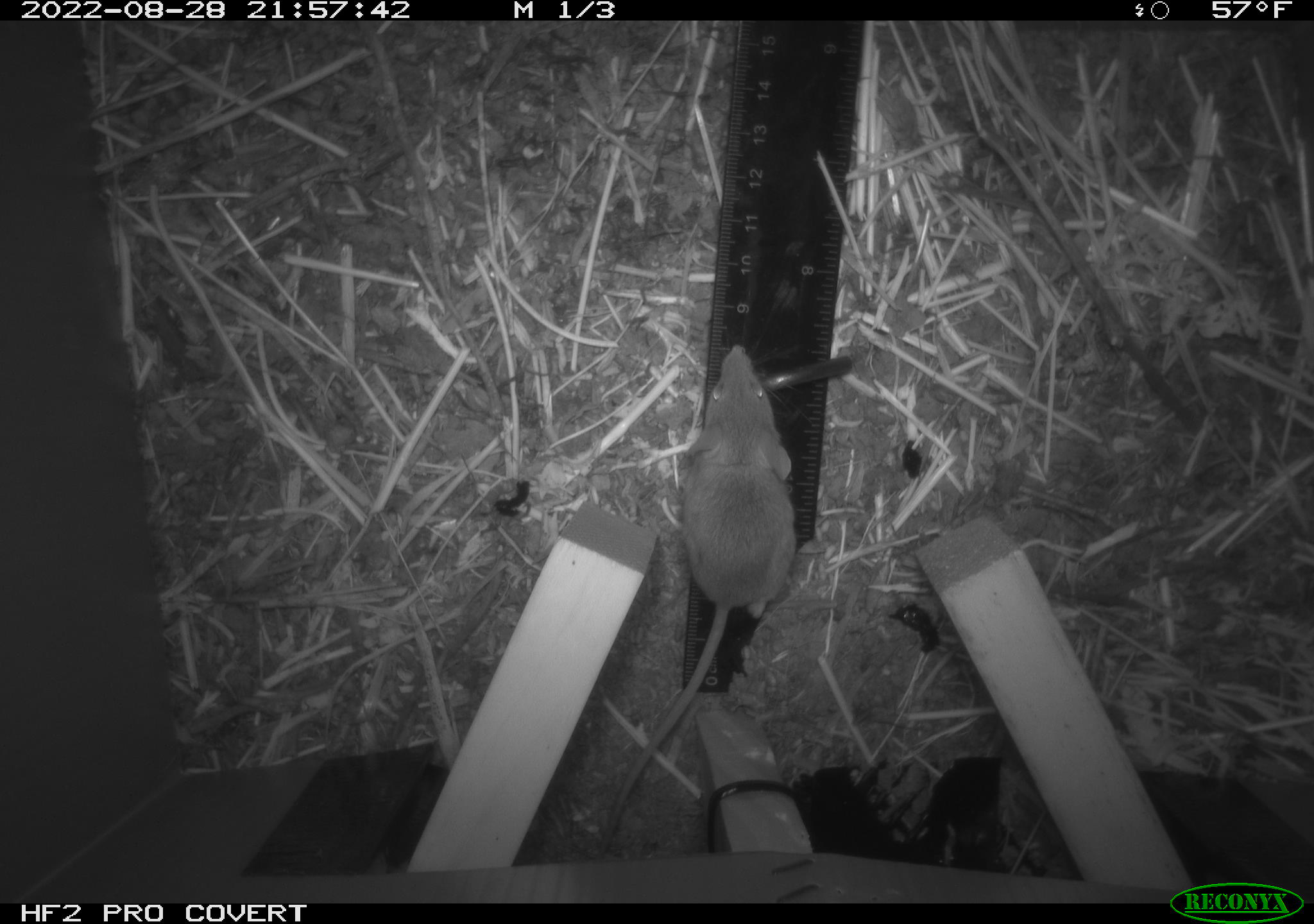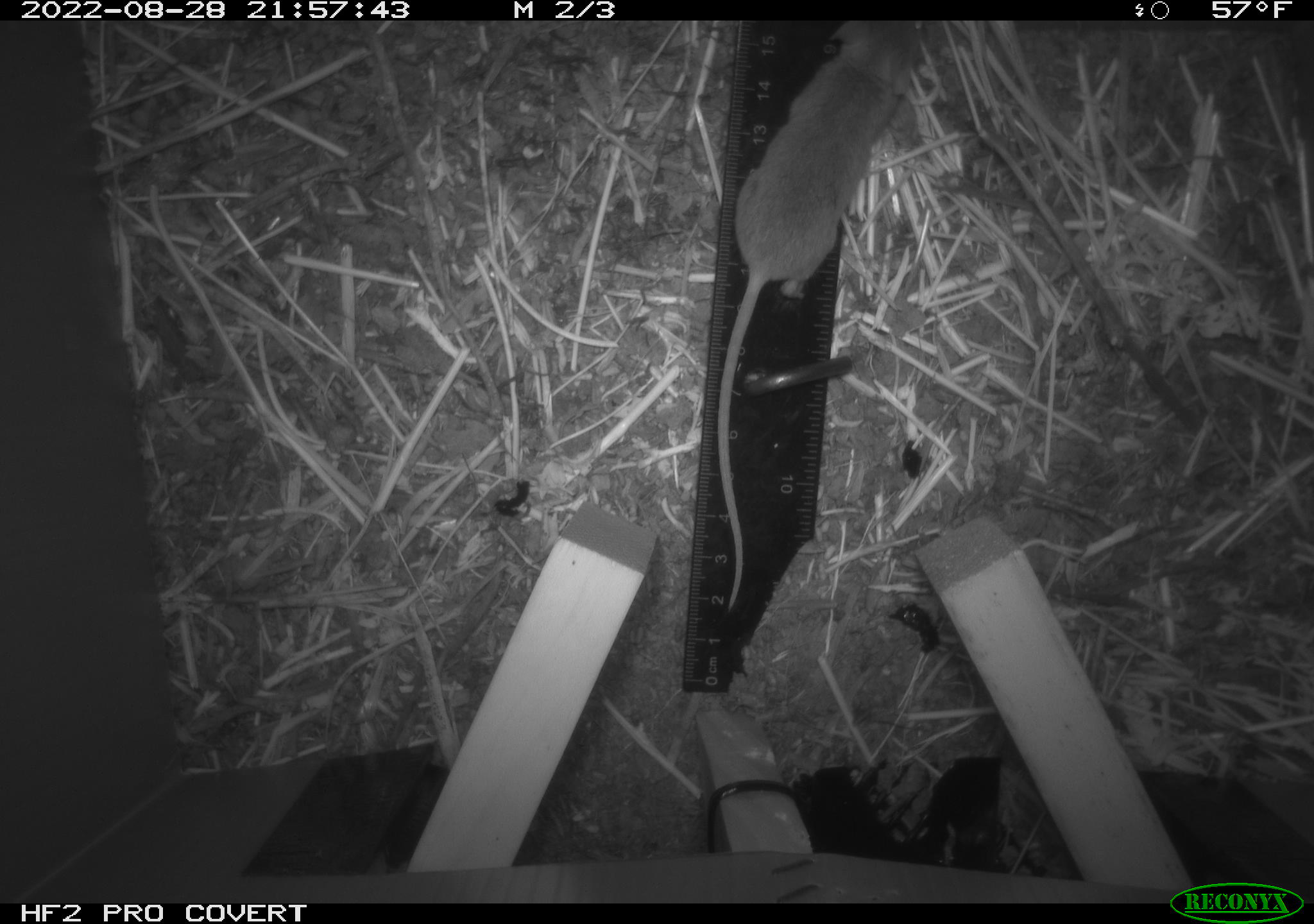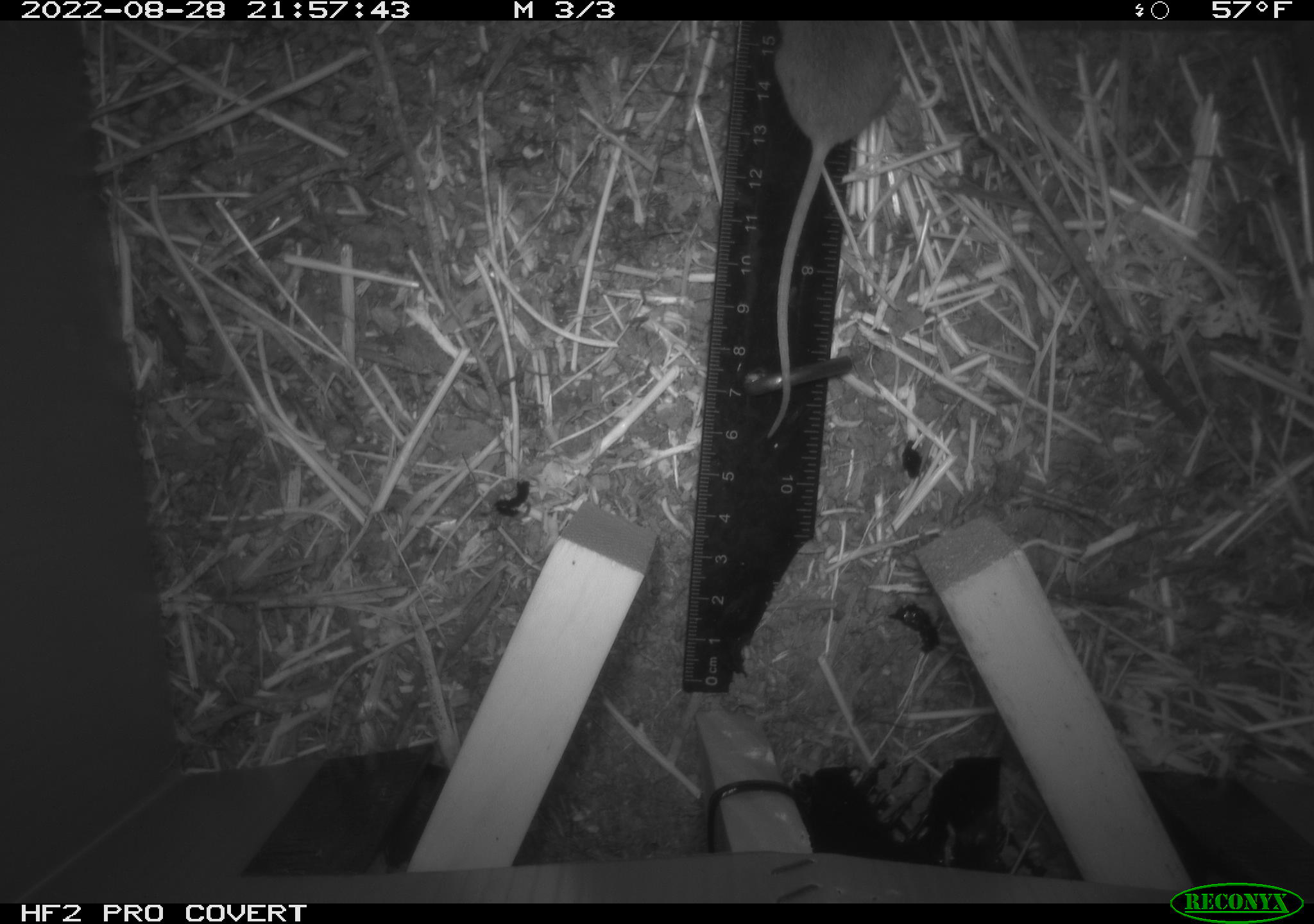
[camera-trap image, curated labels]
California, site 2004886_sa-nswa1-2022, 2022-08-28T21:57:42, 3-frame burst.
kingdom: Animalia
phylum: Chordata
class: Mammalia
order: Rodentia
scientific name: Rodentia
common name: rodent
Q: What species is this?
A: Rodent (Rodentia).